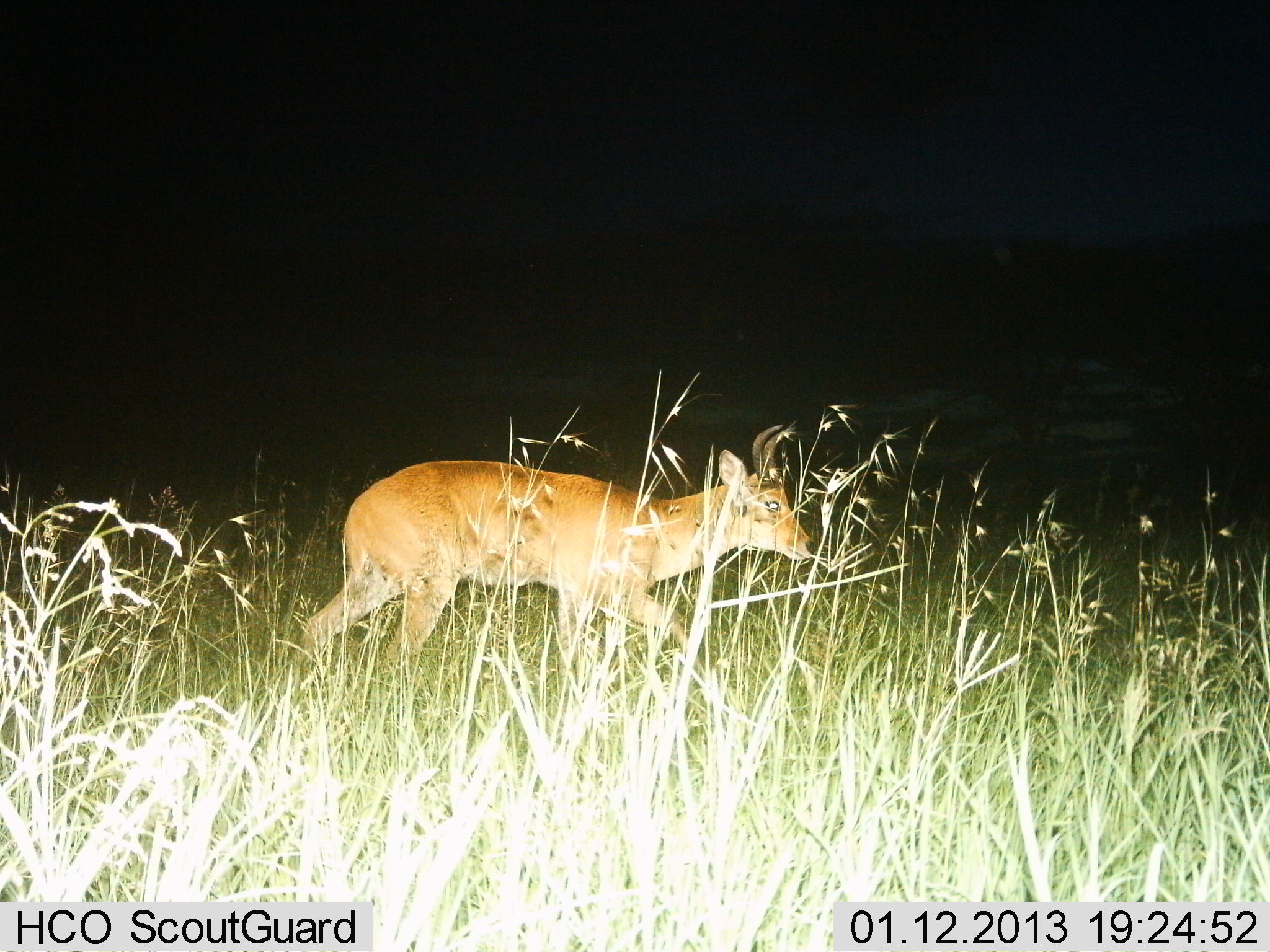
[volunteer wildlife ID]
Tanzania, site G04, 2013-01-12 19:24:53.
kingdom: Animalia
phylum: Chordata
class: Mammalia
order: Artiodactyla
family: Bovidae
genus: Redunca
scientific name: Redunca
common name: reedbuck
Reedbuck (Redunca), count 1. Behavior (volunteer vote fractions): standing 11%, resting 0%, moving 89%, interacting 0%. Young present (vote fraction): 0%. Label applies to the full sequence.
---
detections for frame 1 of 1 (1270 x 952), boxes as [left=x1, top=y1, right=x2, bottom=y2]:
animal: [left=298, top=423, right=820, bottom=700]